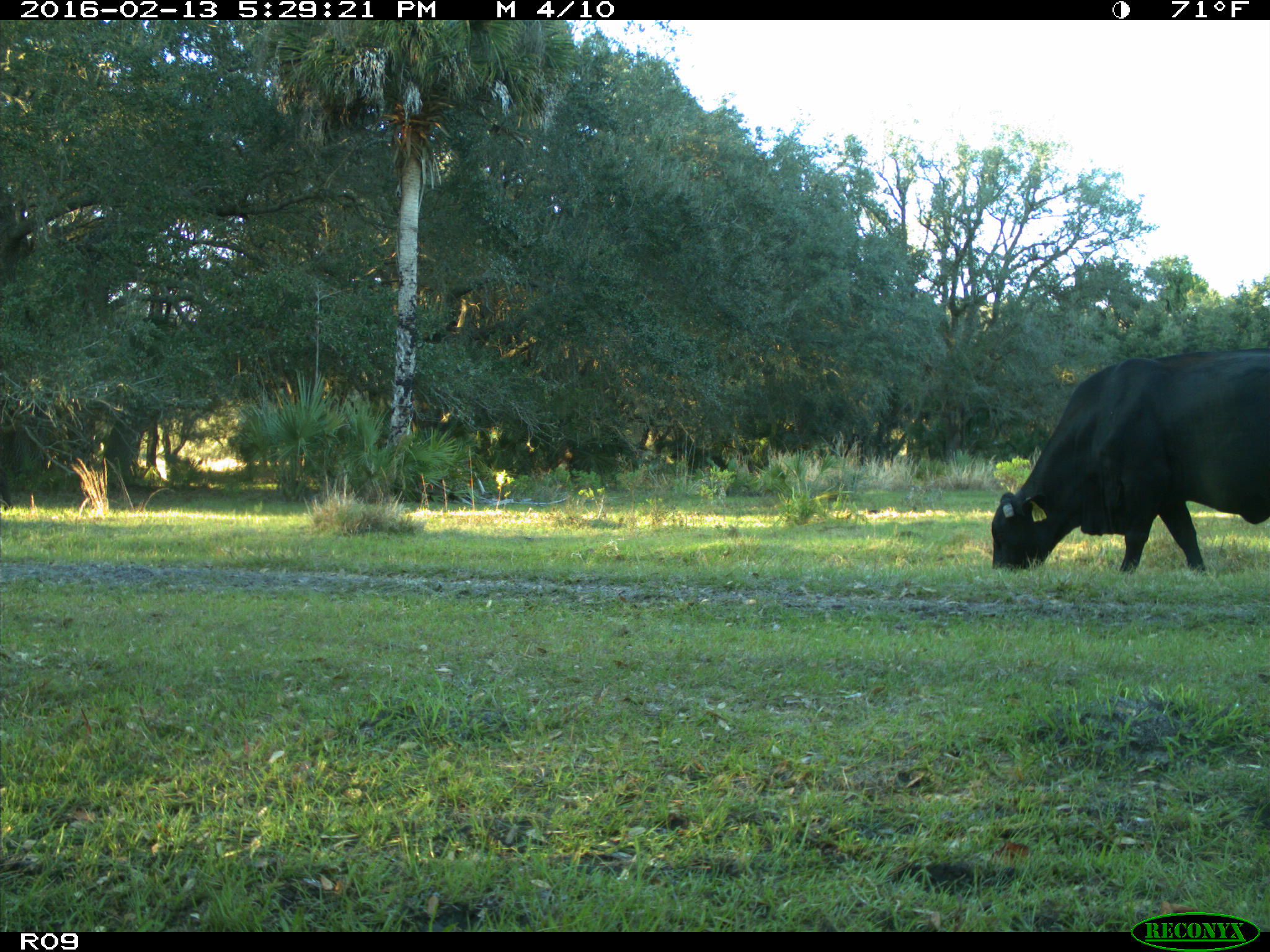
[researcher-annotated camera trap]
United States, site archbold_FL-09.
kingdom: Animalia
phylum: Chordata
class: Mammalia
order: Artiodactyla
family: Bovidae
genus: Bos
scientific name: Bos taurus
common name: domestic cow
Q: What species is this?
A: Bos taurus (domestic cow).